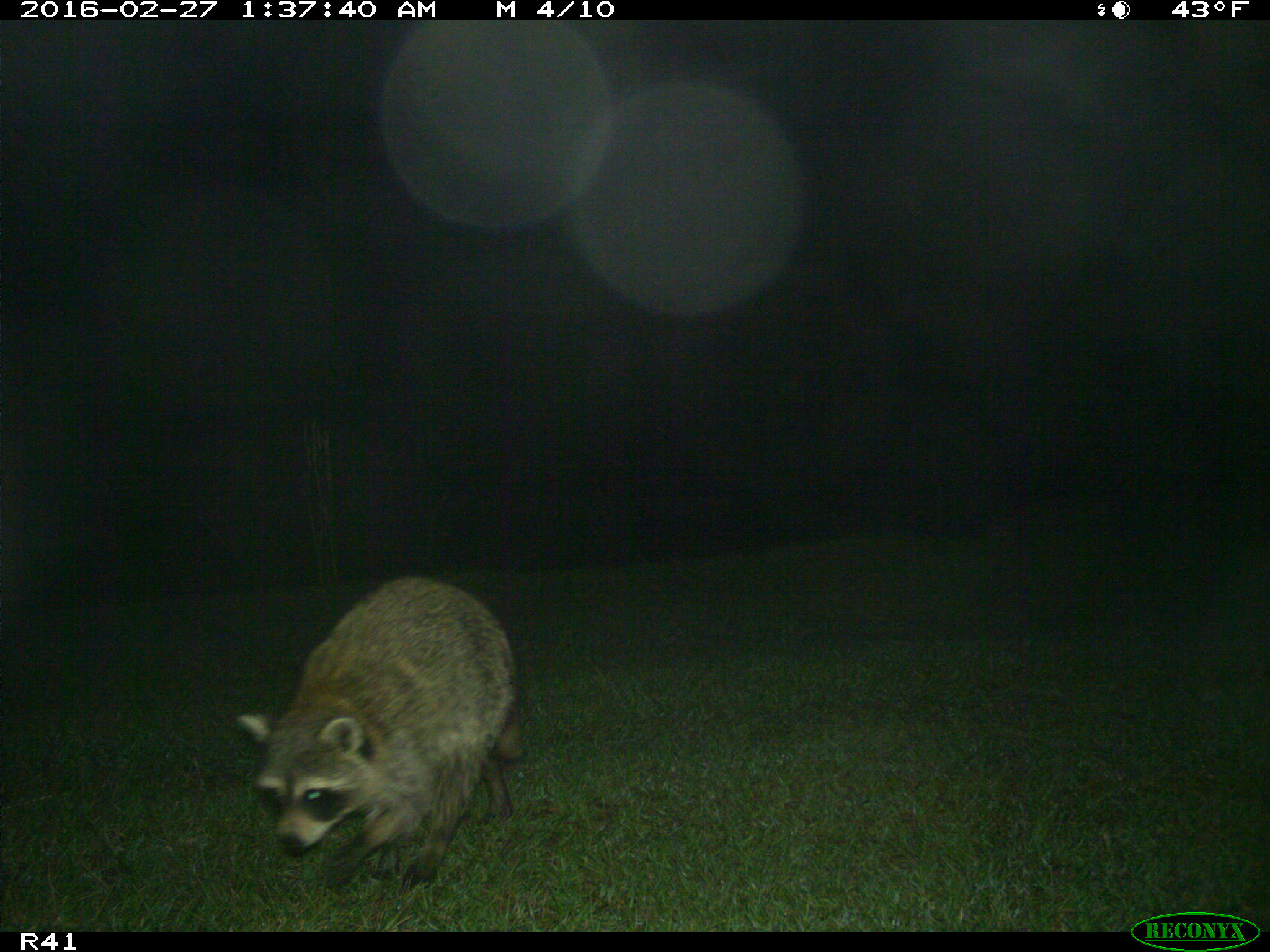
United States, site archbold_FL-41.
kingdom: Animalia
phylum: Chordata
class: Mammalia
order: Carnivora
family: Procyonidae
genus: Procyon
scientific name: Procyon lotor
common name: common raccoon